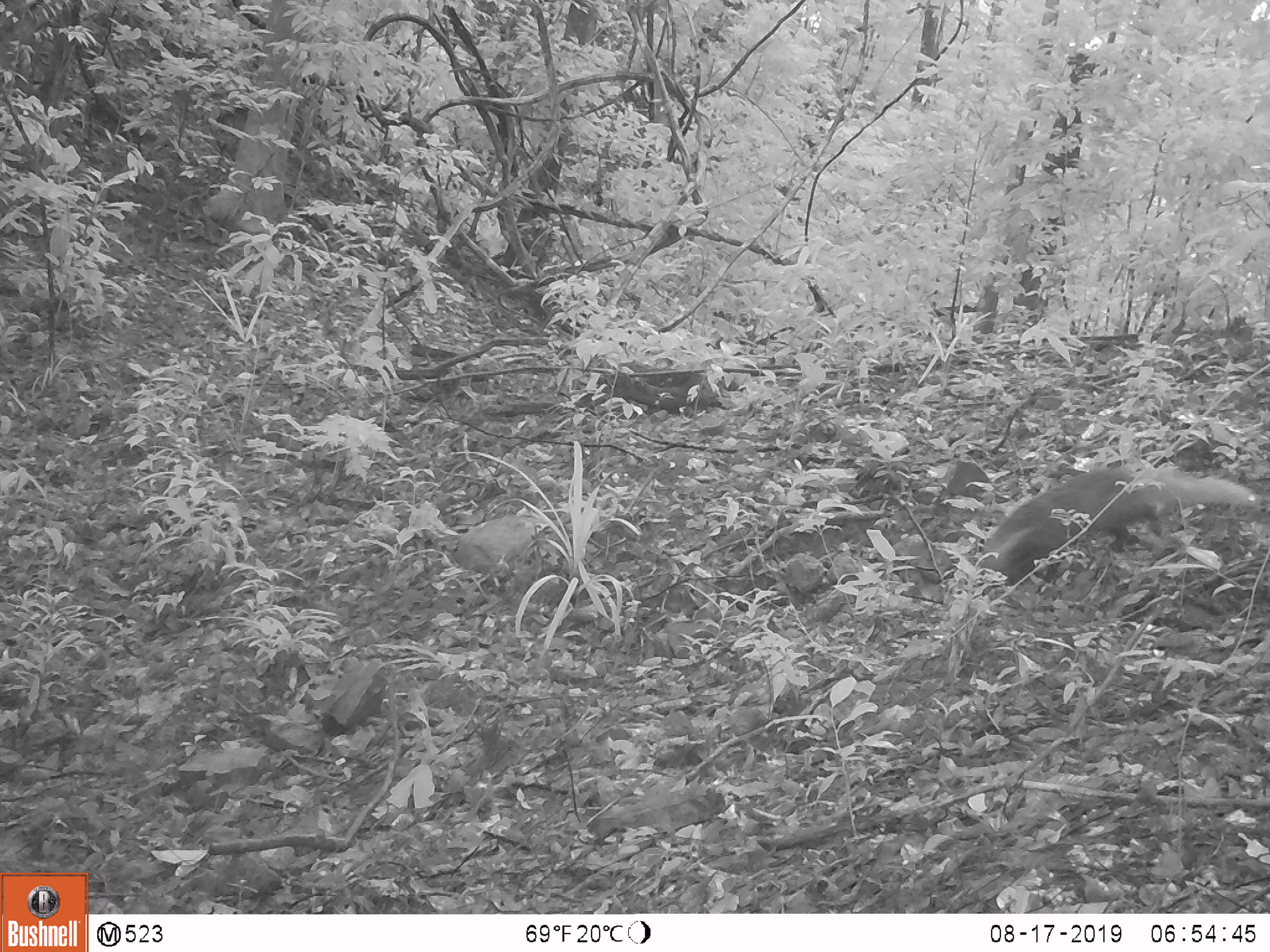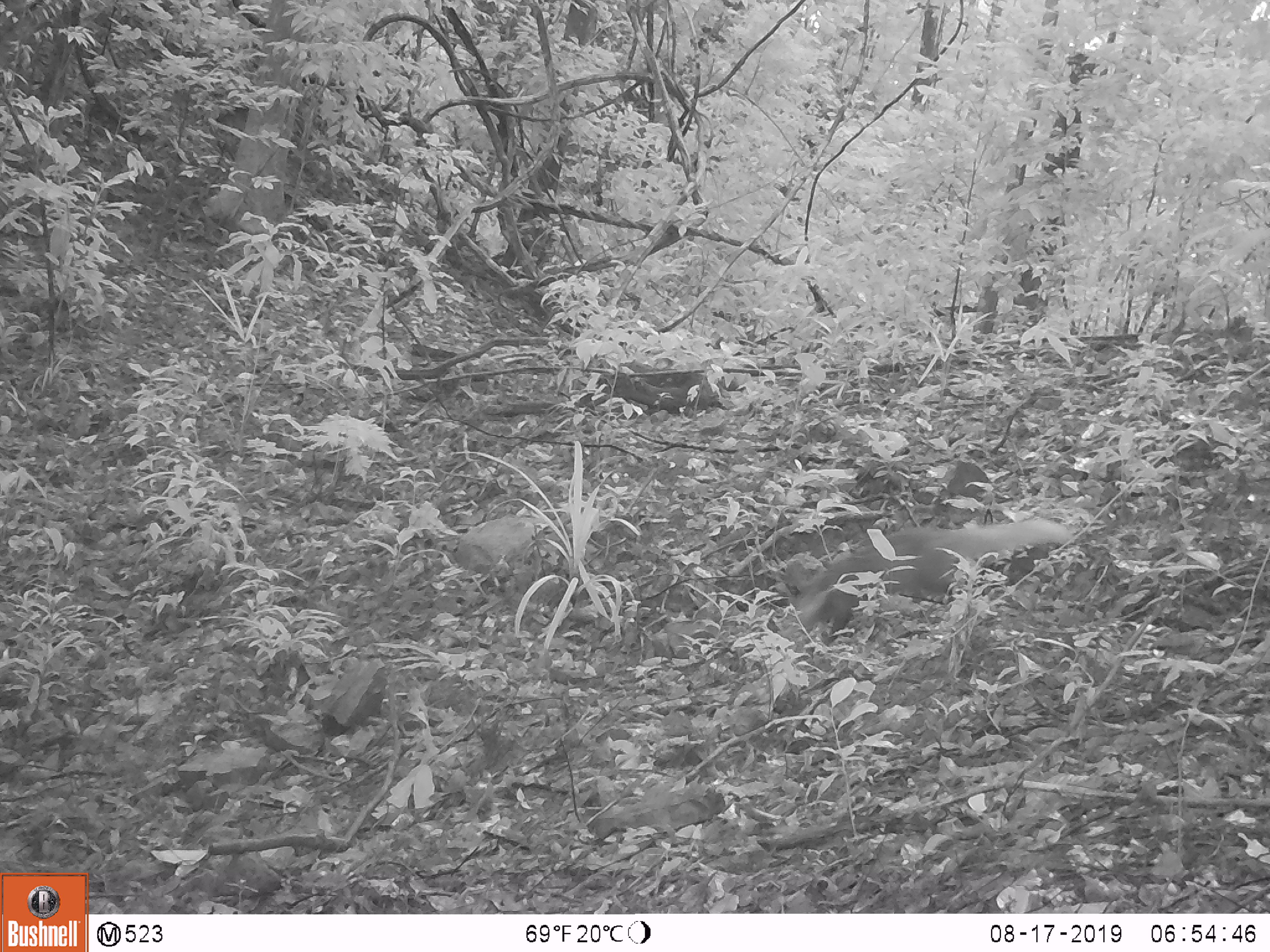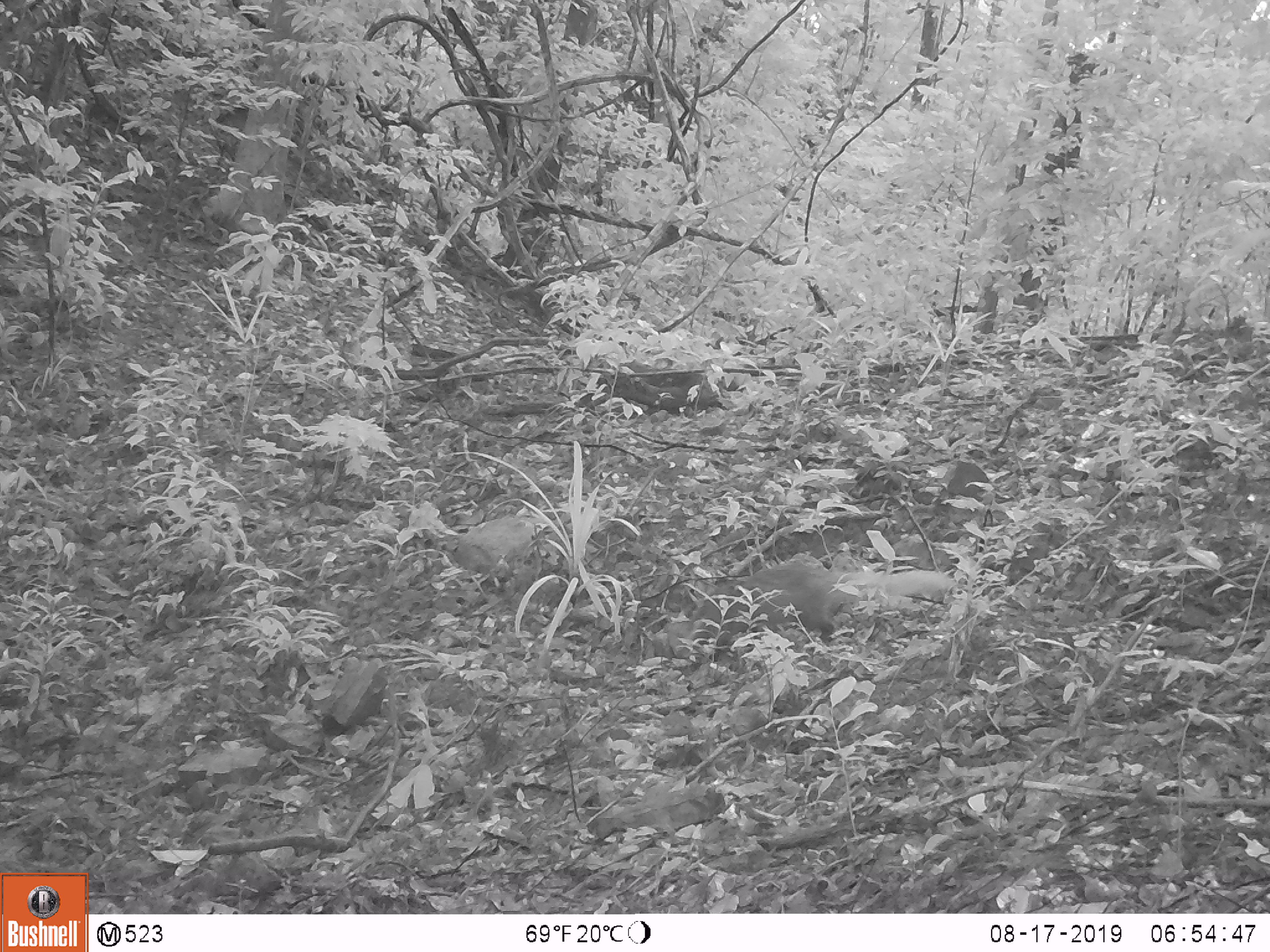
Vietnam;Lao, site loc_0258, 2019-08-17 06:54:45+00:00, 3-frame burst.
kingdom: Animalia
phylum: Chordata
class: Mammalia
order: Carnivora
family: Herpestidae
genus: Urva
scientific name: Urva urva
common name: crab-eating mongoose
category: crab eating mongoose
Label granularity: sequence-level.